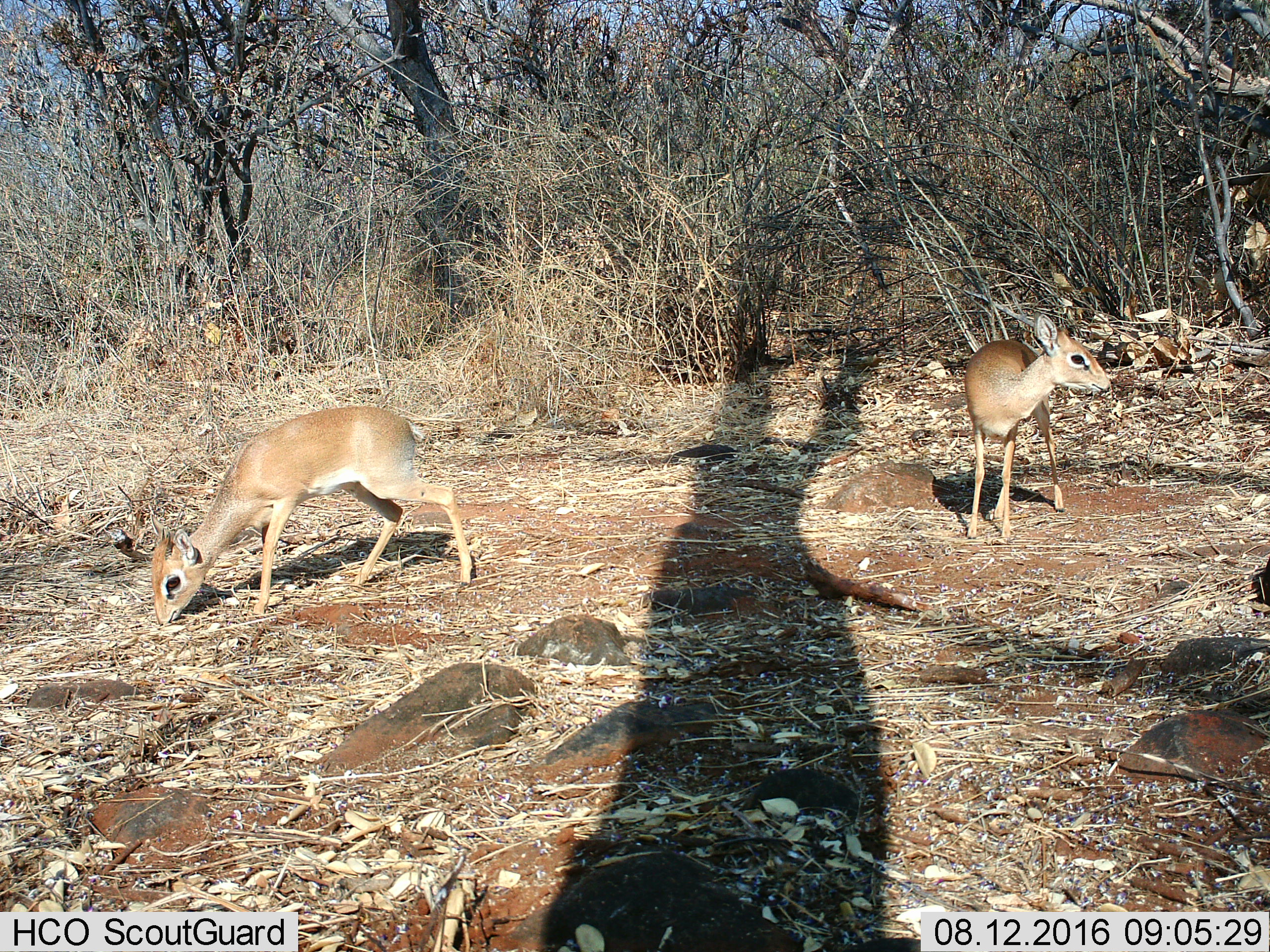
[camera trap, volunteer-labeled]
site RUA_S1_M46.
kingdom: Animalia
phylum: Chordata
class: Mammalia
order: Artiodactyla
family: Bovidae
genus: Madoqua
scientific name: Madoqua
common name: dik-dik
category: dikdik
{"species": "dikdik (dik-dik) (Madoqua)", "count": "2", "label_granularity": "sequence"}